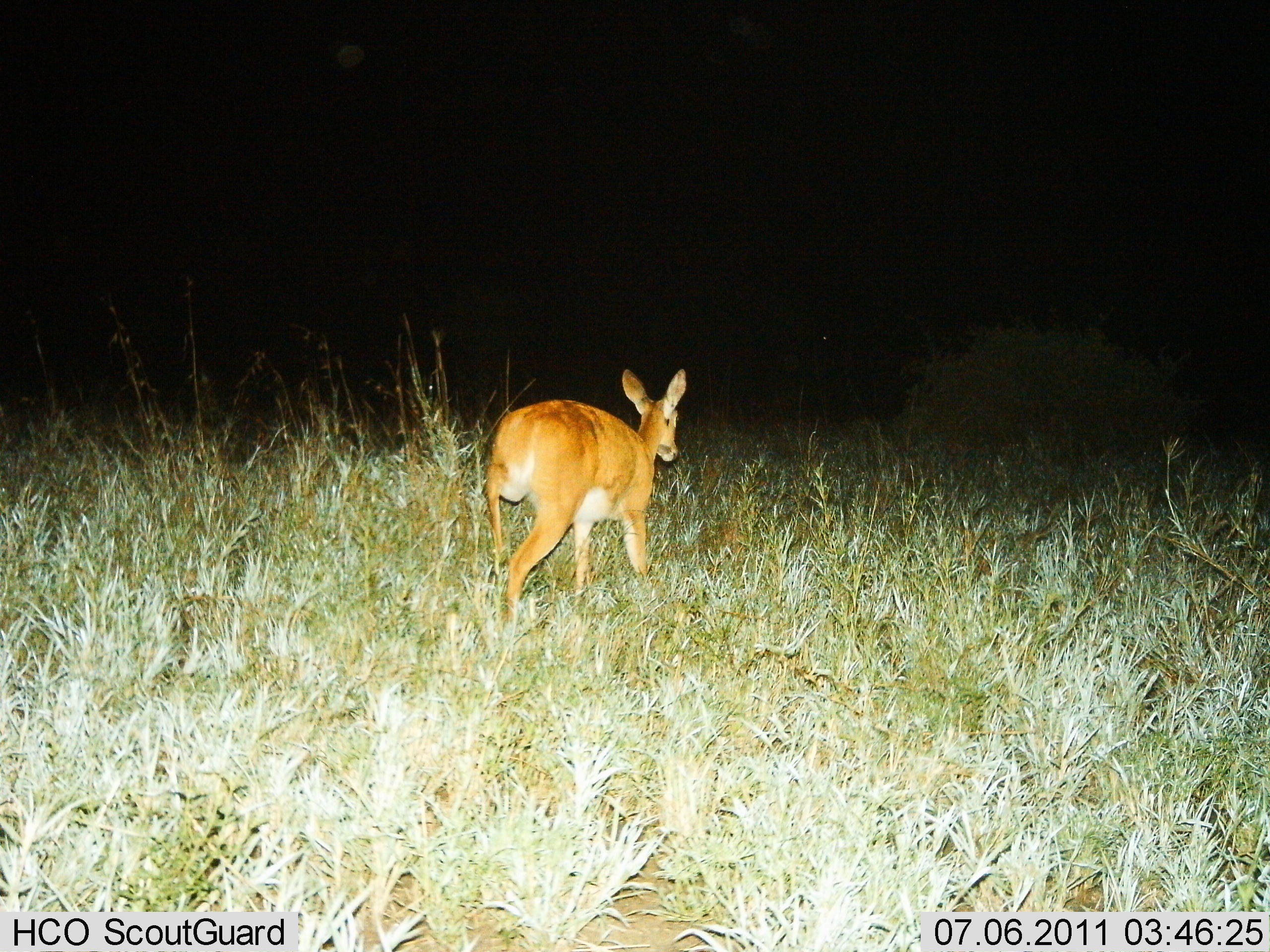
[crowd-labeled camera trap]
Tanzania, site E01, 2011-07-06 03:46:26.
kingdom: Animalia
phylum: Chordata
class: Mammalia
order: Artiodactyla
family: Bovidae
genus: Redunca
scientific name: Redunca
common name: reedbuck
Reedbuck (Redunca), count 1. Behavior (volunteer vote fractions): standing 0%, resting 0%, moving 100%, interacting 0%. Young present (vote fraction): 0%. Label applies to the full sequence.